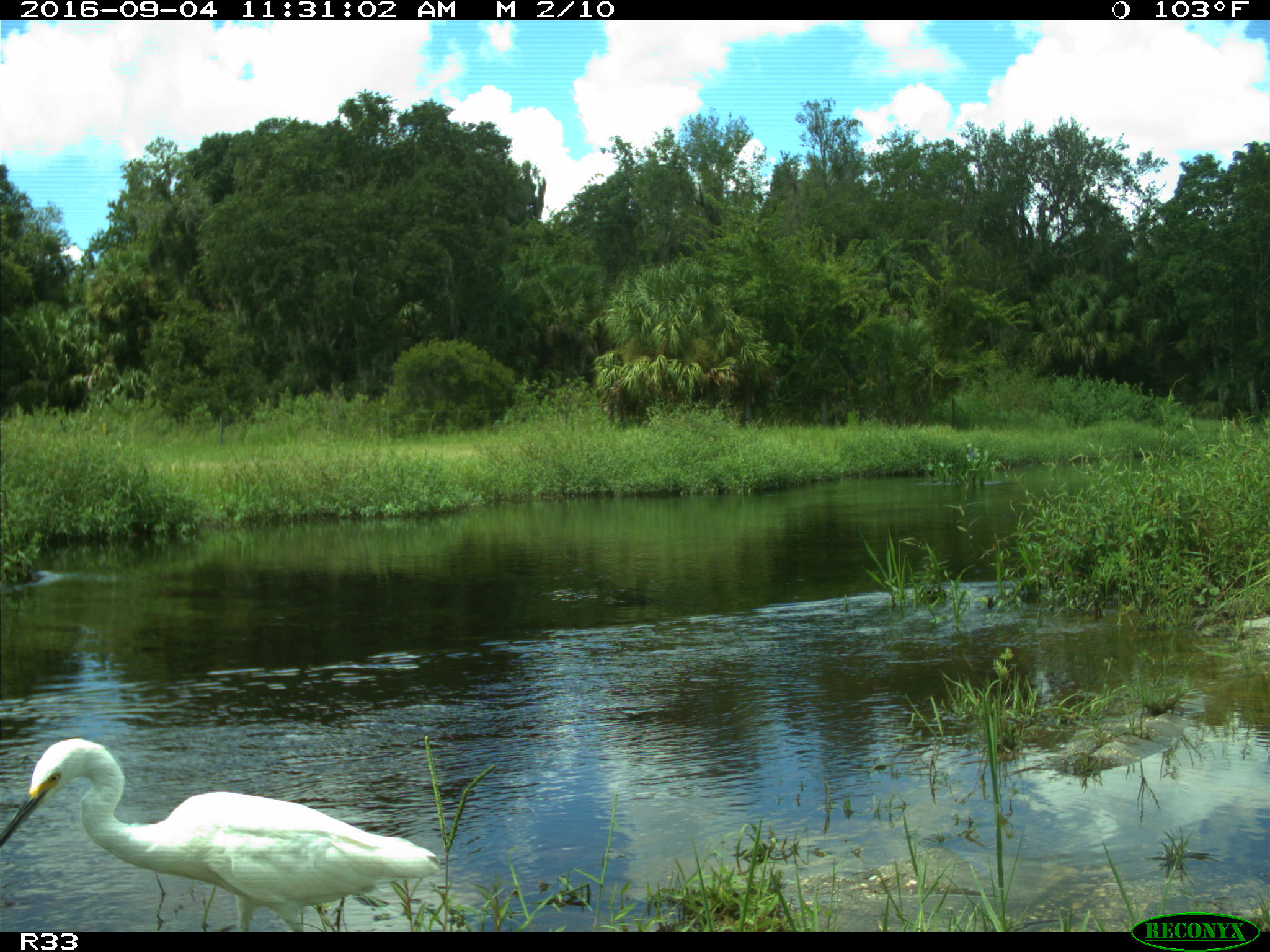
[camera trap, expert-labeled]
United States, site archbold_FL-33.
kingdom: Animalia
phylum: Chordata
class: Aves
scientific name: Aves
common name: birds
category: unidentified bird